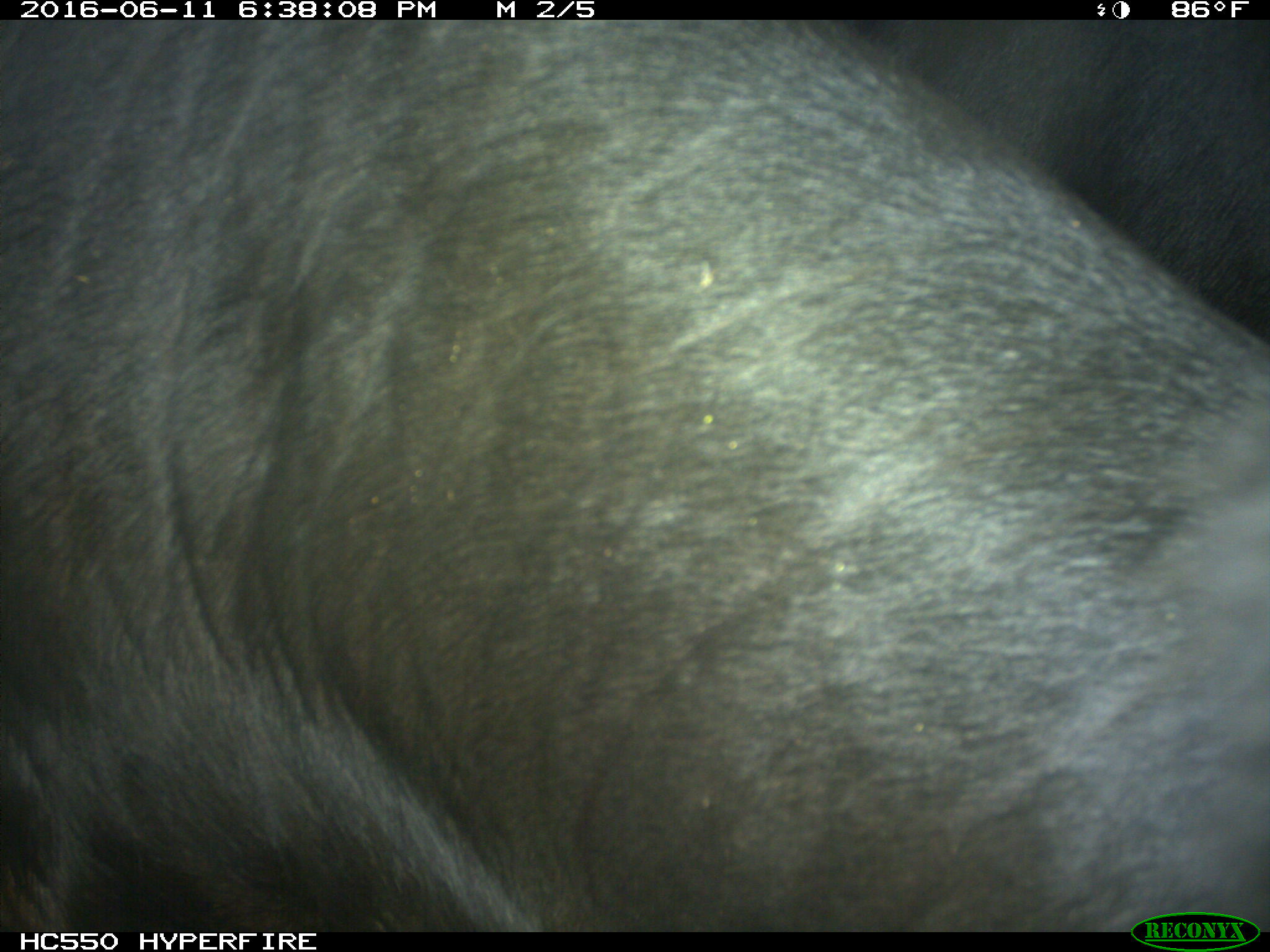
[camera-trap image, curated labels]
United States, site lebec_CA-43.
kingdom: Animalia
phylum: Chordata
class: Mammalia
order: Artiodactyla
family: Bovidae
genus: Bos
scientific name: Bos taurus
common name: domestic cow